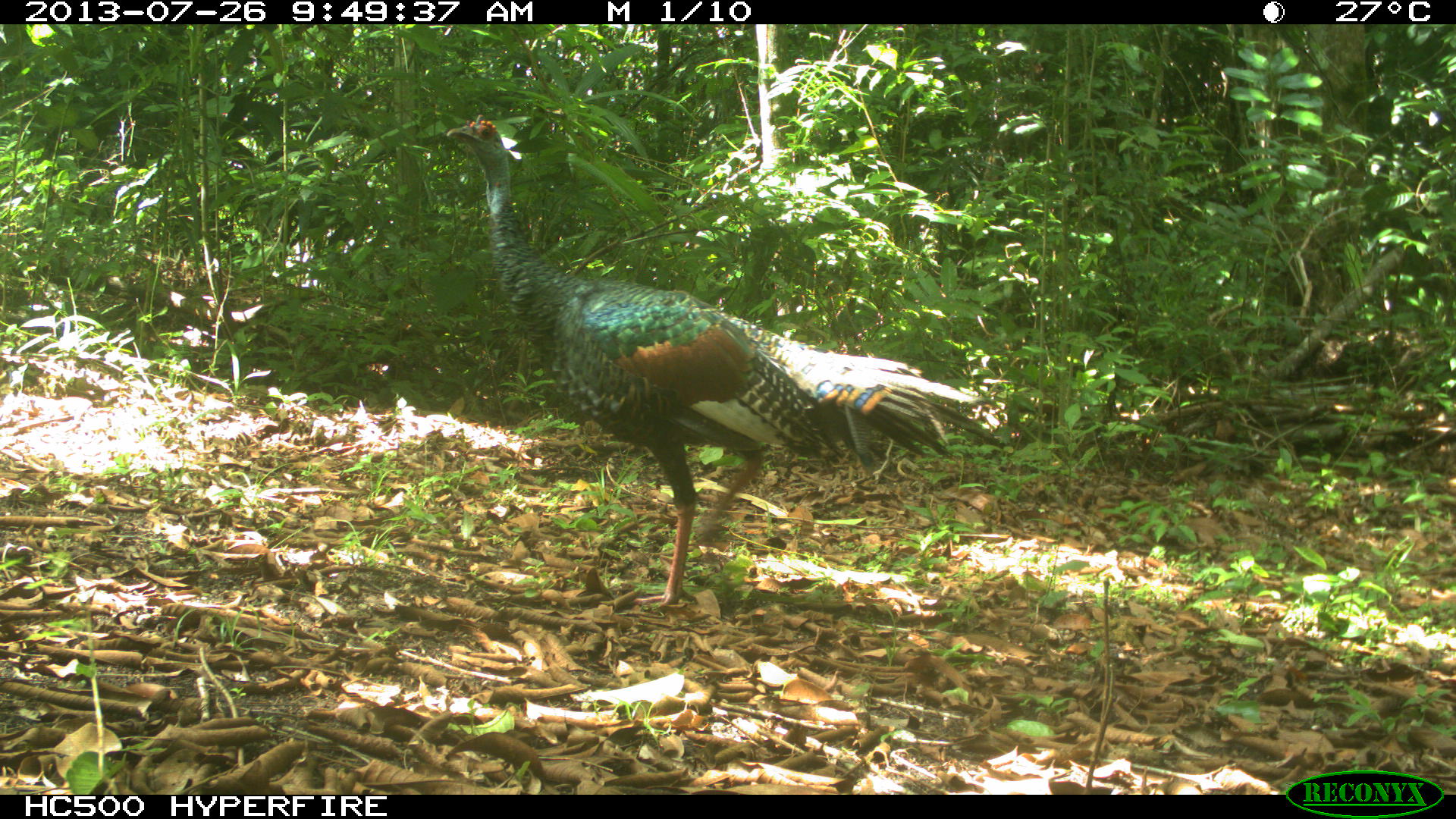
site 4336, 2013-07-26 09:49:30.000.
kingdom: Animalia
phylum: Chordata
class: Aves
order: Galliformes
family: Phasianidae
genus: Meleagris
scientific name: Meleagris ocellata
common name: ocellated turkey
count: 2